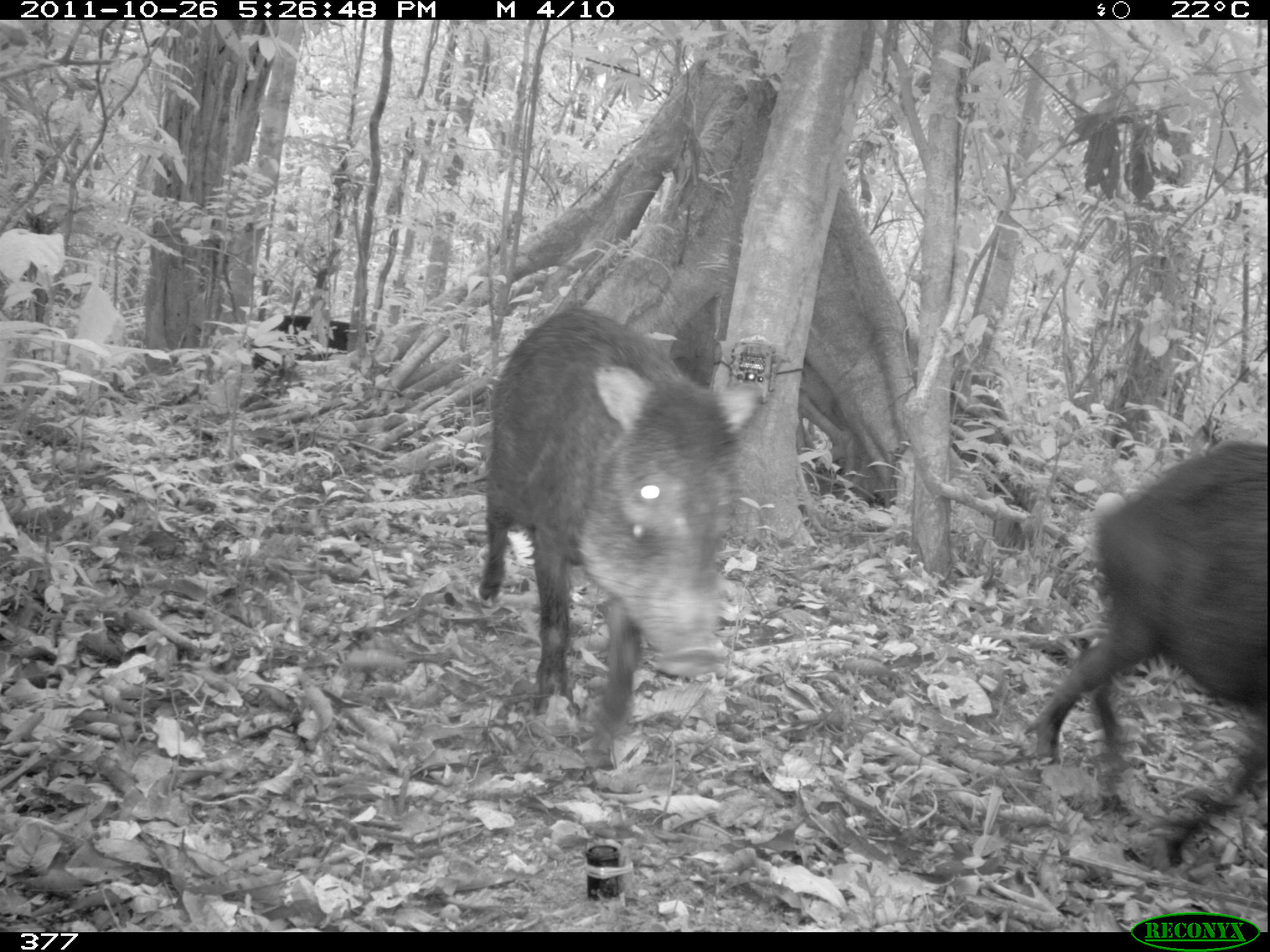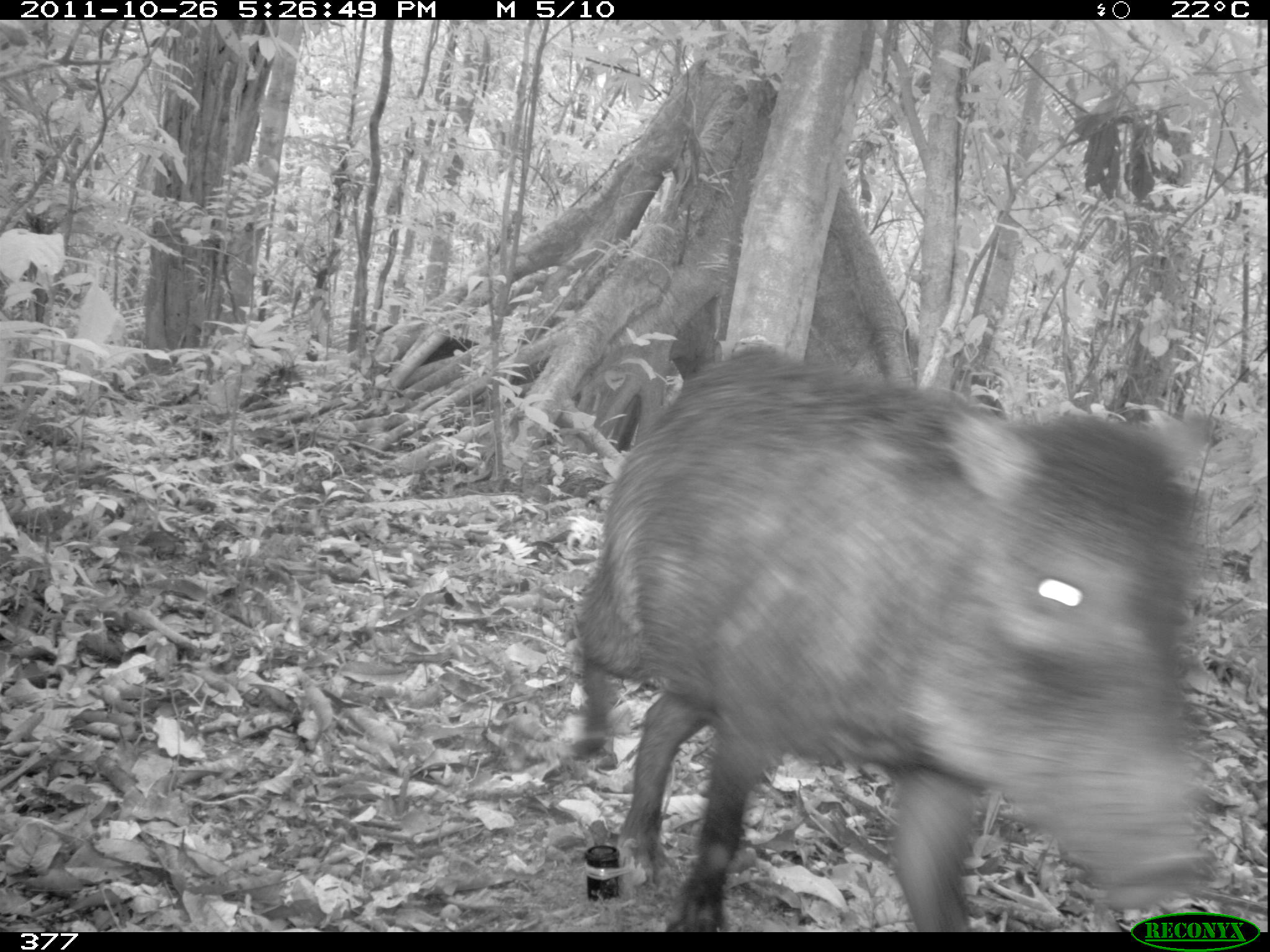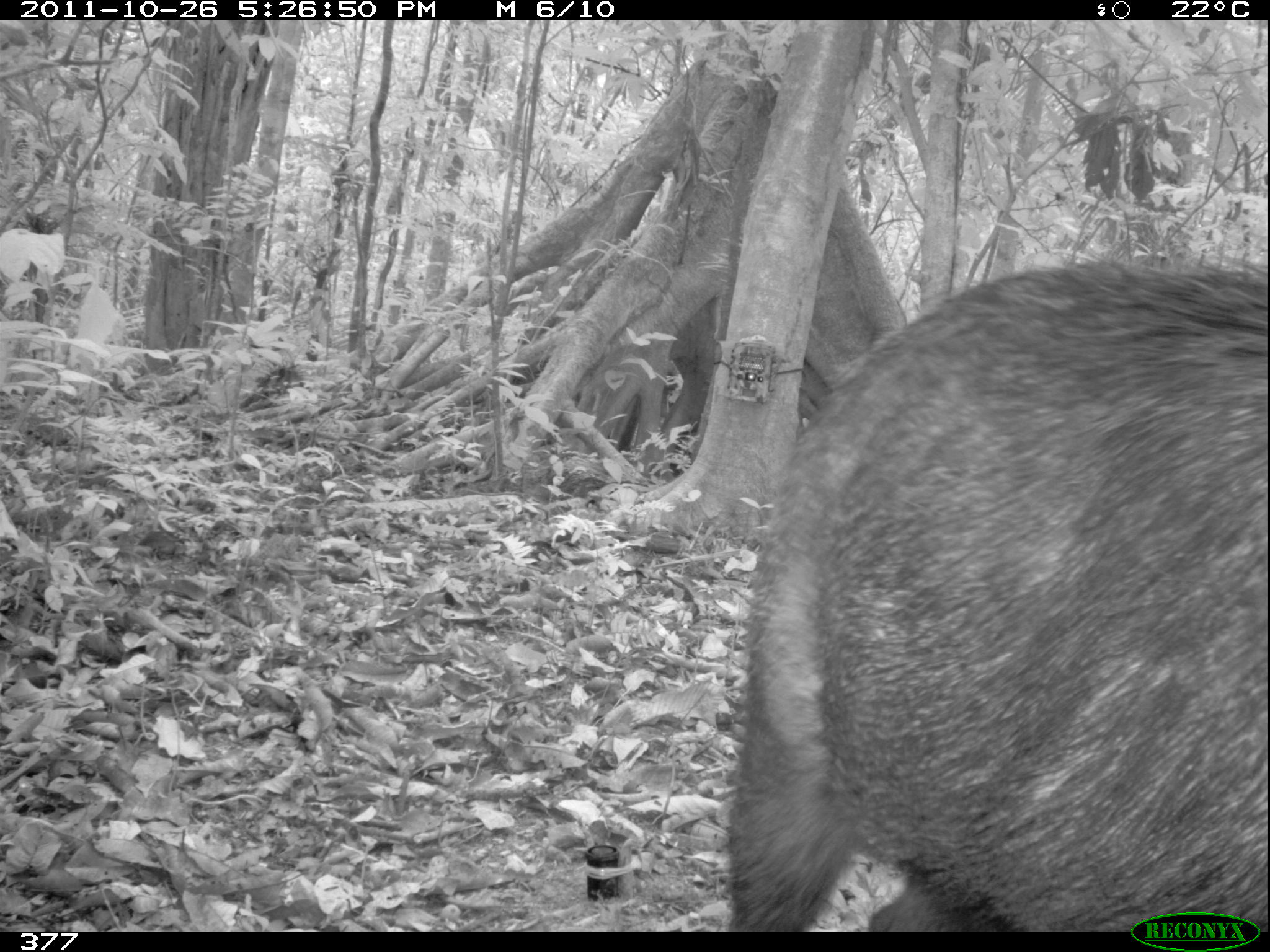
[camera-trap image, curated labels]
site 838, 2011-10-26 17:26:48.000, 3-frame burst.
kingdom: Animalia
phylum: Chordata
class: Mammalia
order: Artiodactyla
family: Tayassuidae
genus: Tayassu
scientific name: Tayassu pecari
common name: white-lipped peccary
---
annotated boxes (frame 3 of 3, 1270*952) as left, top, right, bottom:
tayassu pecari: 719, 252, 1268, 932